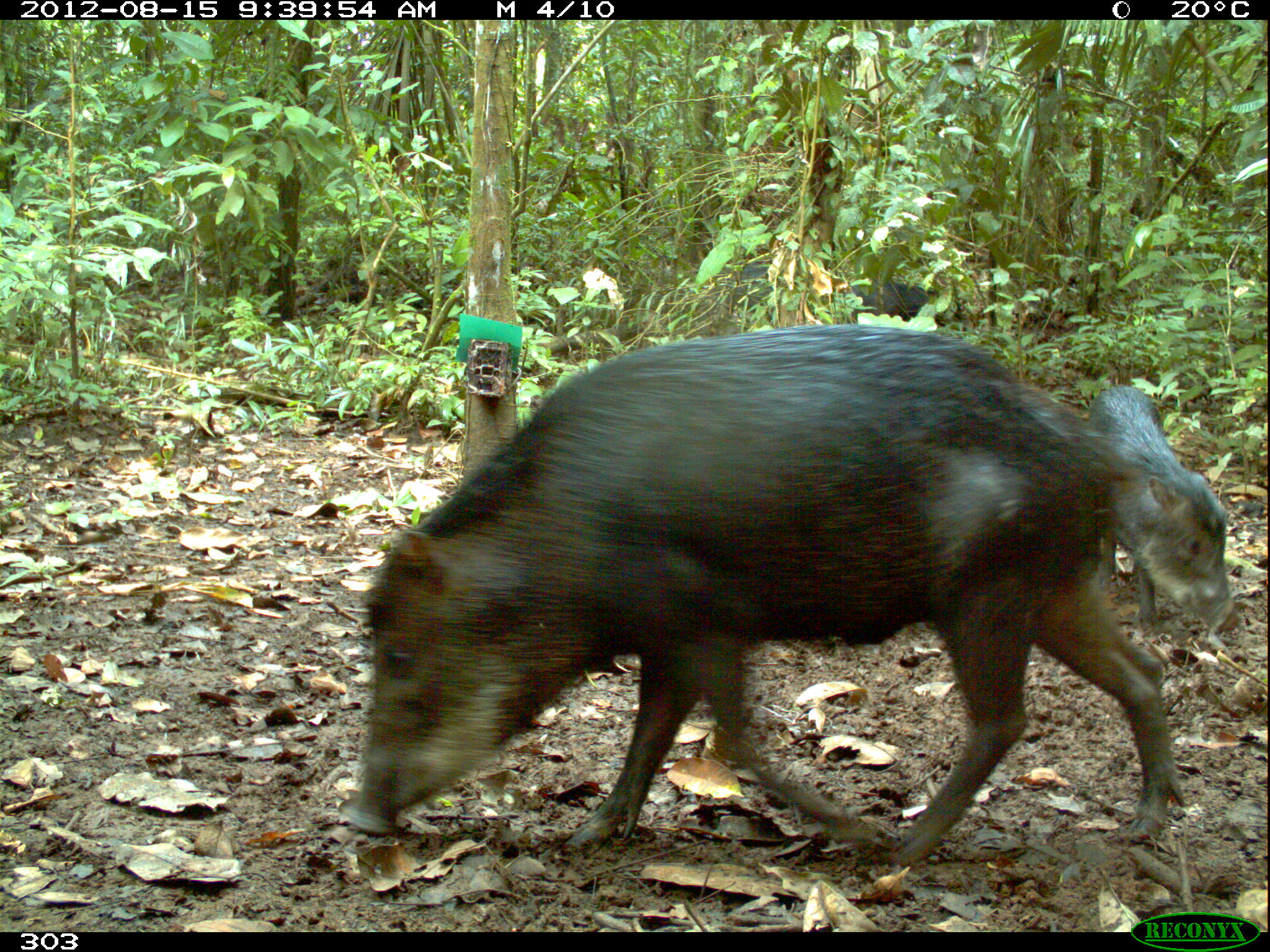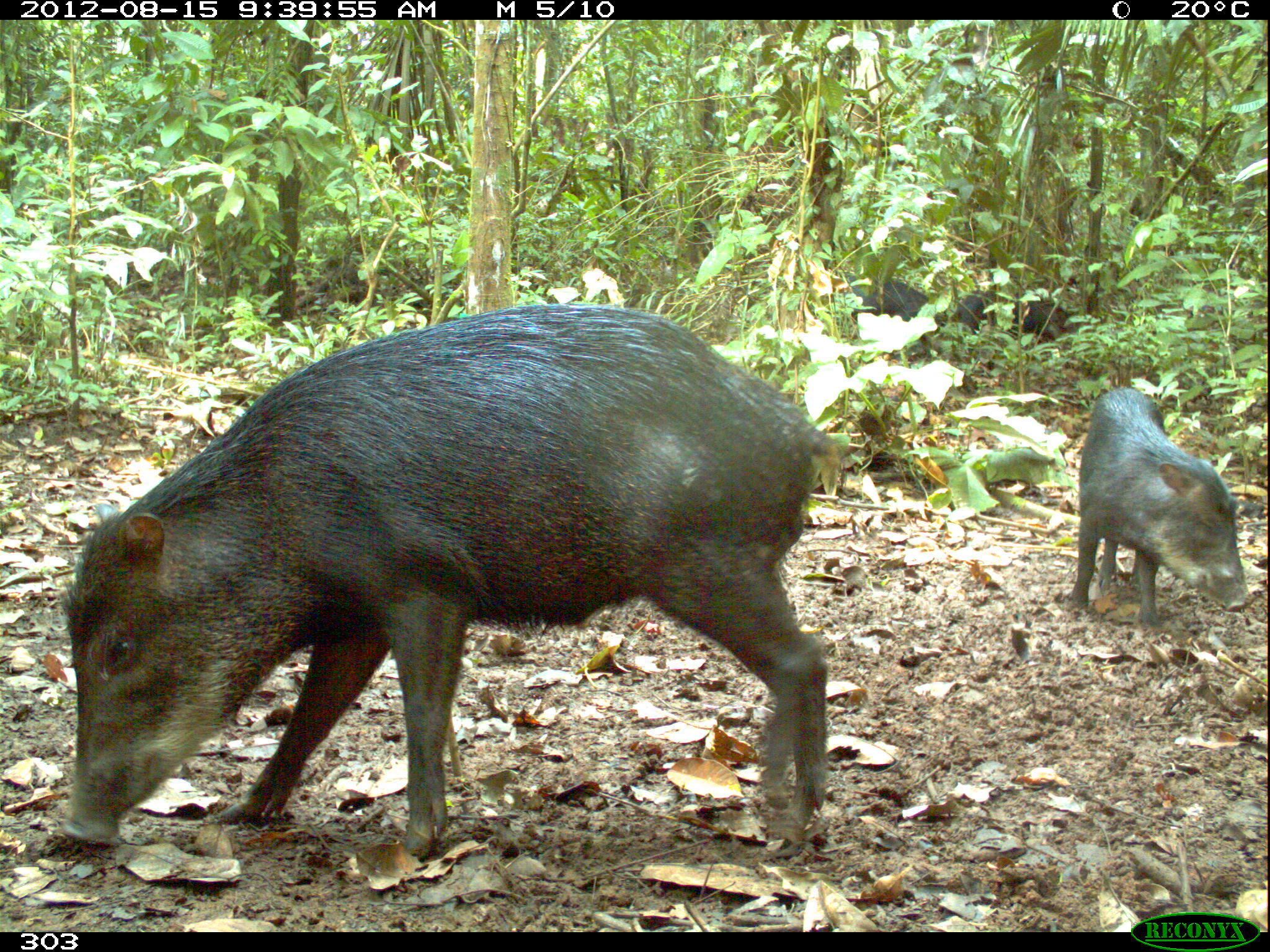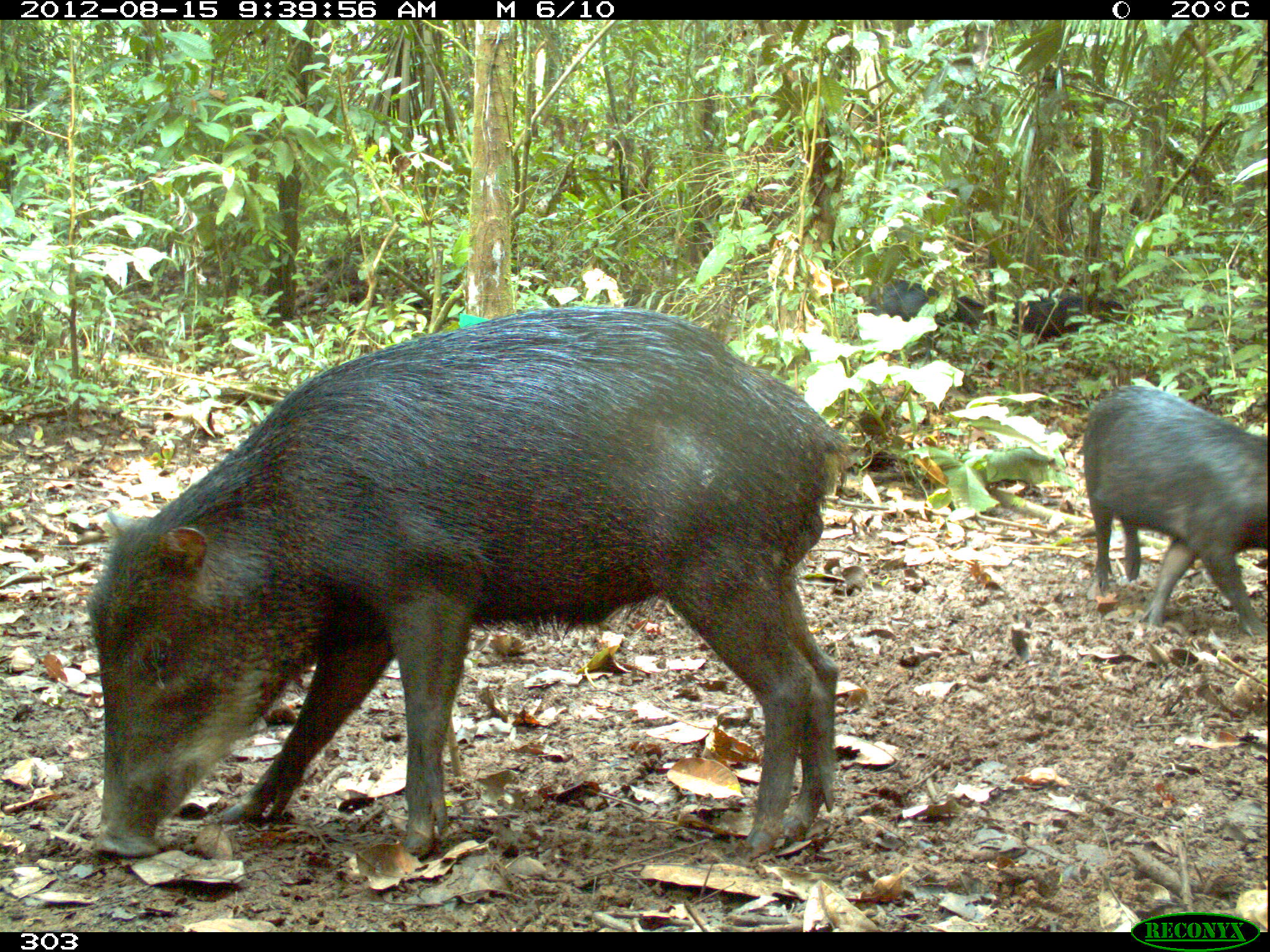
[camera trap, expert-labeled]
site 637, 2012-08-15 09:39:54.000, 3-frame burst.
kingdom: Animalia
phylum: Chordata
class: Mammalia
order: Artiodactyla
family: Tayassuidae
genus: Tayassu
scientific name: Tayassu pecari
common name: white-lipped peccary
Tayassu pecari (white-lipped peccary).